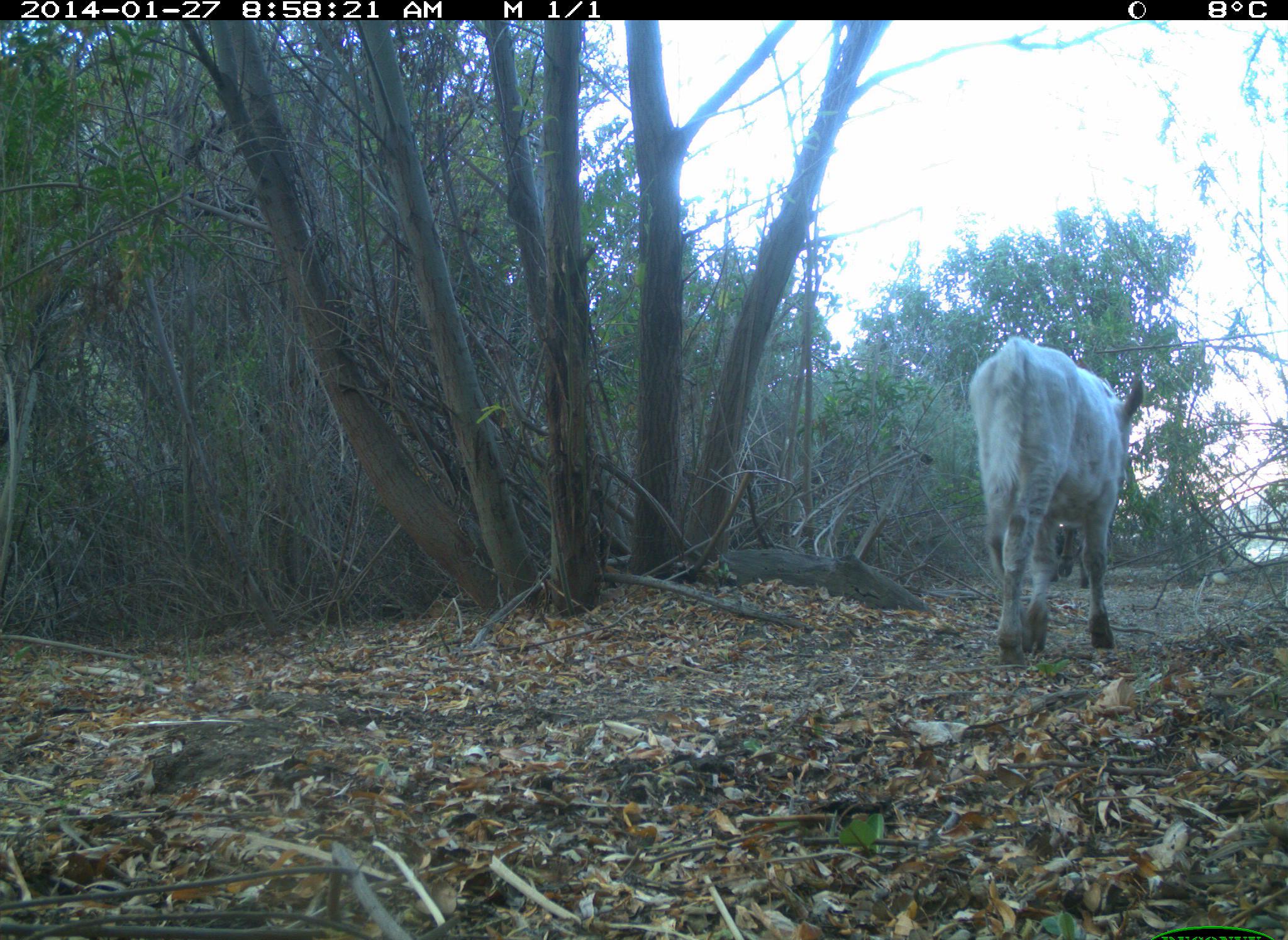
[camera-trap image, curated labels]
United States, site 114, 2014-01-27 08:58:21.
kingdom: Animalia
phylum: Chordata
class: Mammalia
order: Artiodactyla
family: Bovidae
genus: Bos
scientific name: Bos taurus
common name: cow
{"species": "cow (Bos taurus)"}